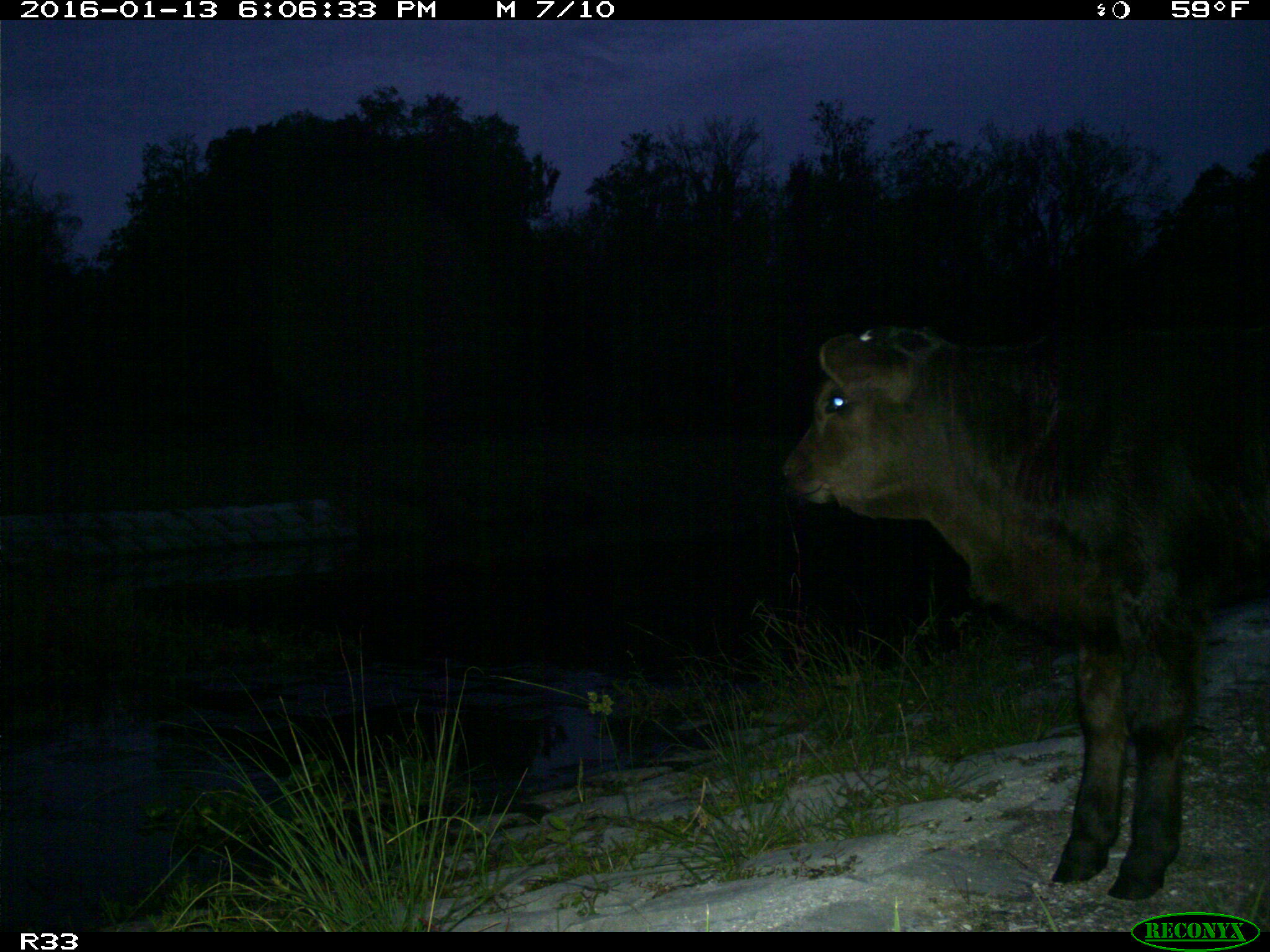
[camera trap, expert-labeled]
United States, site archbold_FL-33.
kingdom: Animalia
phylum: Chordata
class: Mammalia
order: Artiodactyla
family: Bovidae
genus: Bos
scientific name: Bos taurus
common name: domestic cow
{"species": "Bos taurus (domestic cow)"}